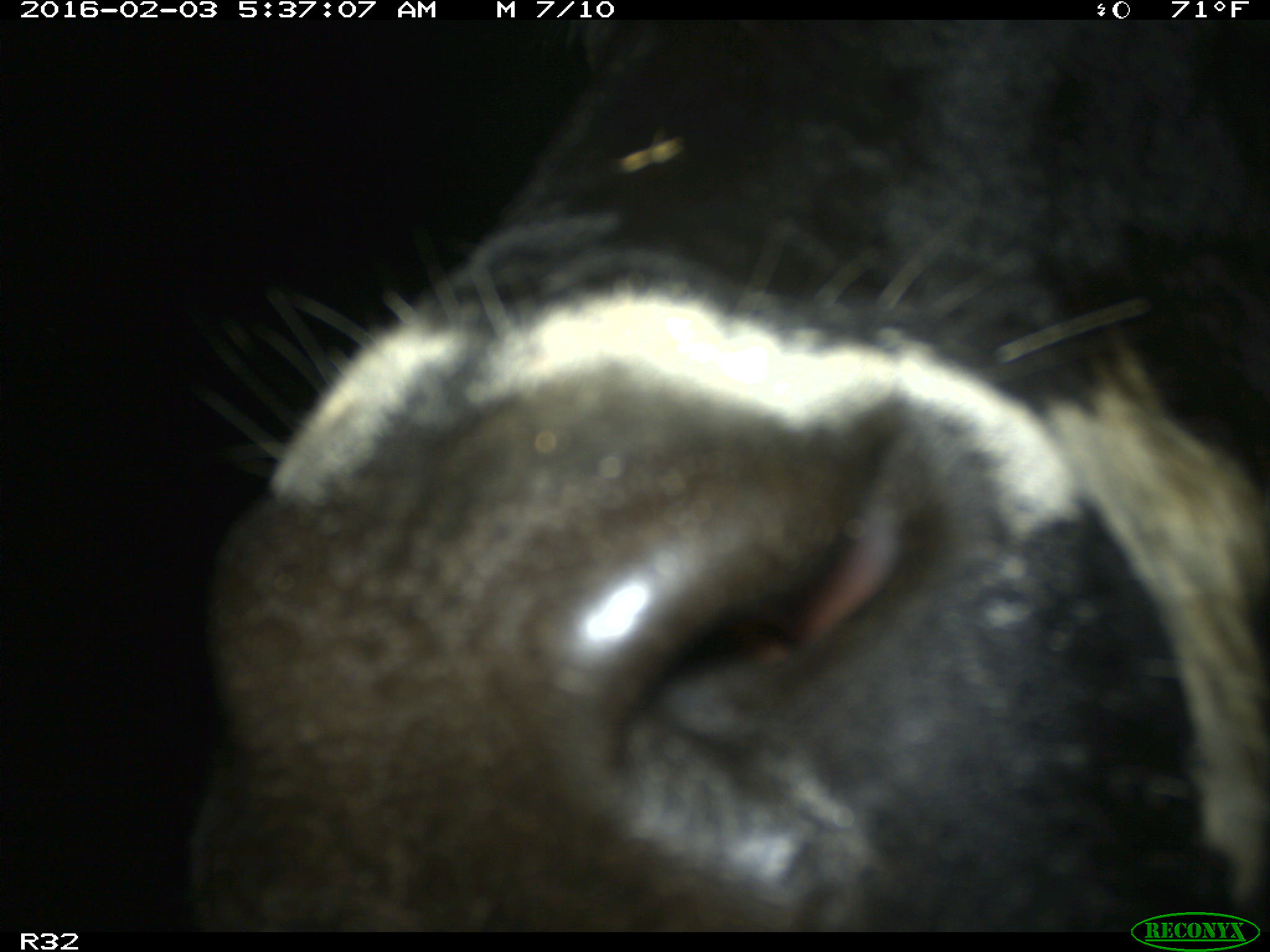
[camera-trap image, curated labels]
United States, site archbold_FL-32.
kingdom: Animalia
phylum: Chordata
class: Mammalia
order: Artiodactyla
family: Bovidae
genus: Bos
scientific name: Bos taurus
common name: domestic cow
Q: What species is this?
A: Bos taurus (domestic cow).